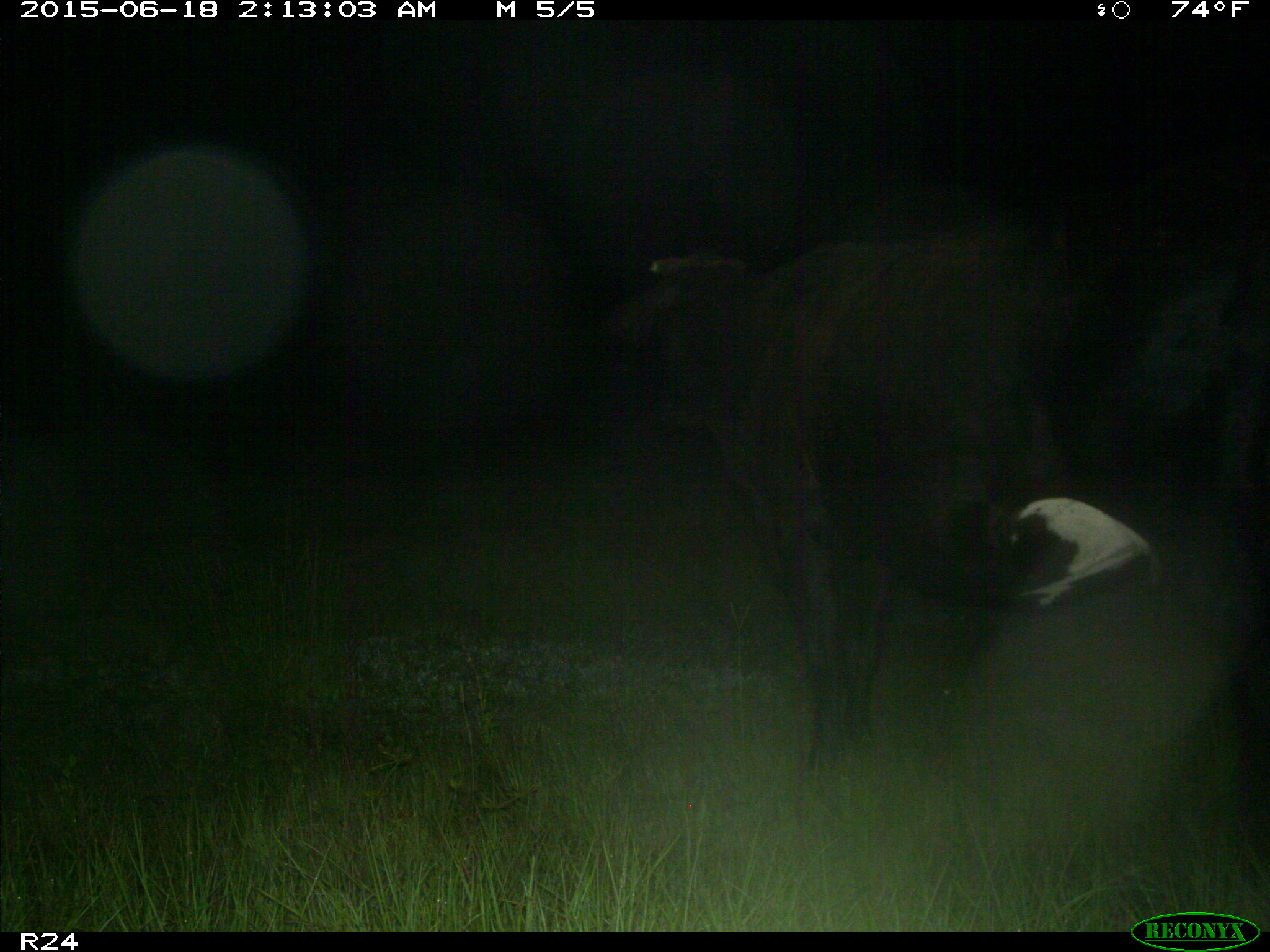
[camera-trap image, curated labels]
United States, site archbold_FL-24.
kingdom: Animalia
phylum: Chordata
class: Mammalia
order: Artiodactyla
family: Bovidae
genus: Bos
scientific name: Bos taurus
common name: domestic cow